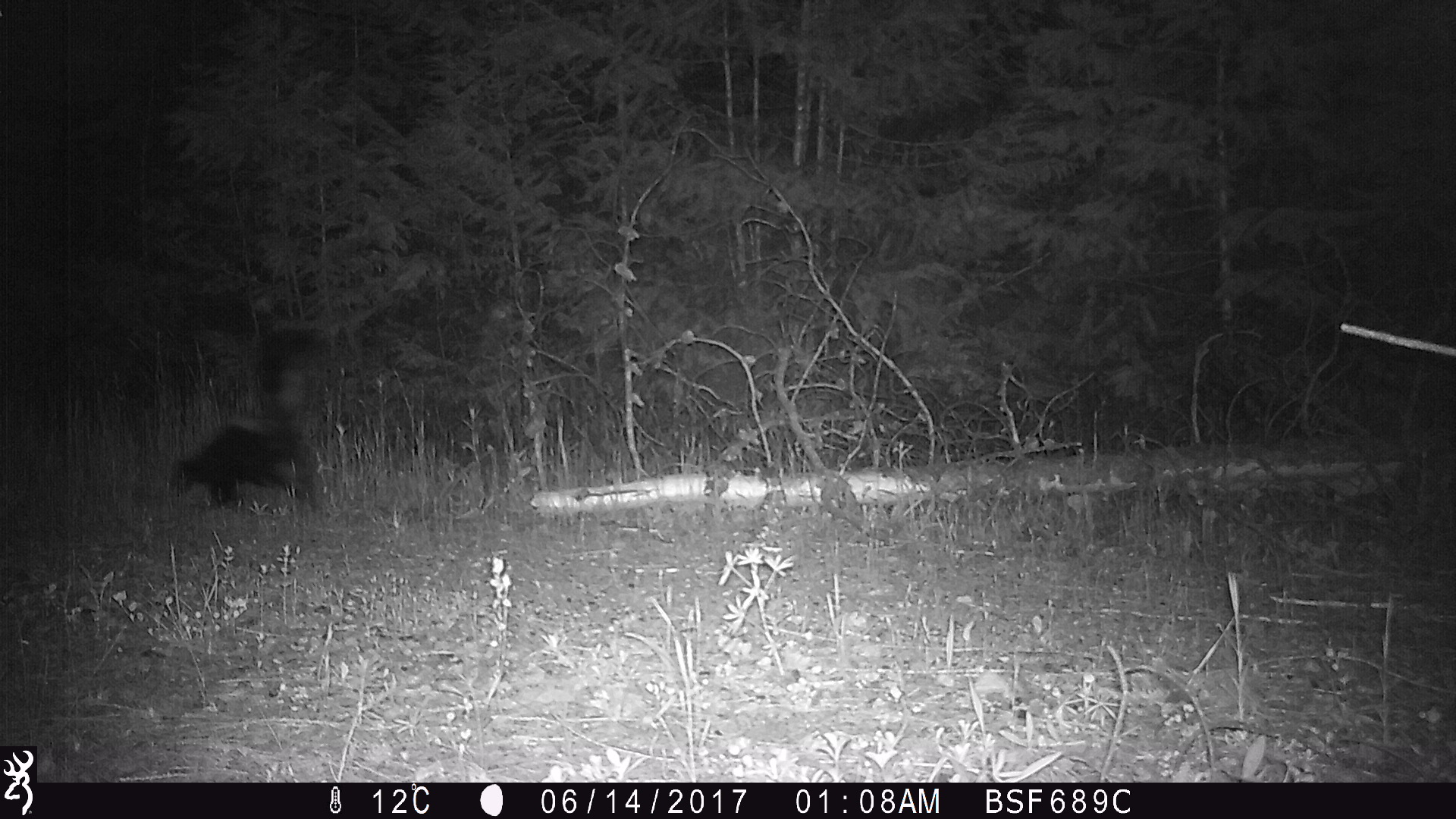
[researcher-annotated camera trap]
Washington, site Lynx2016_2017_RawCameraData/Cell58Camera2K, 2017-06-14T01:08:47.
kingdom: Animalia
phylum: Chordata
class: Mammalia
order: Carnivora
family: Mephitidae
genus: Mephitis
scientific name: Mephitis mephitis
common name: striped skunk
Mephitis mephitis (striped skunk). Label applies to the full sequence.